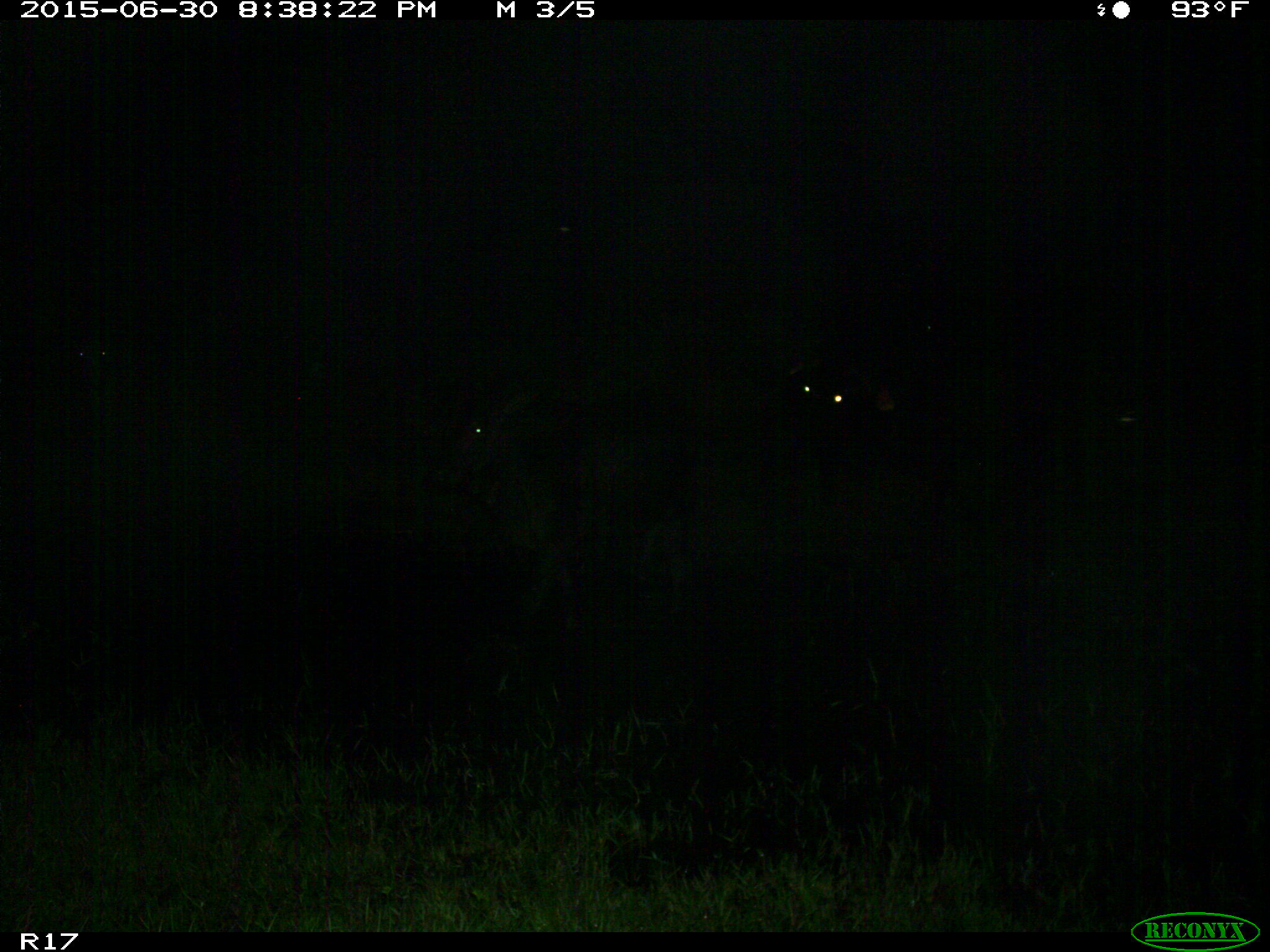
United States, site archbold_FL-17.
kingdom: Animalia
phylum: Chordata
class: Mammalia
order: Artiodactyla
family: Bovidae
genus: Bos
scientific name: Bos taurus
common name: domestic cow